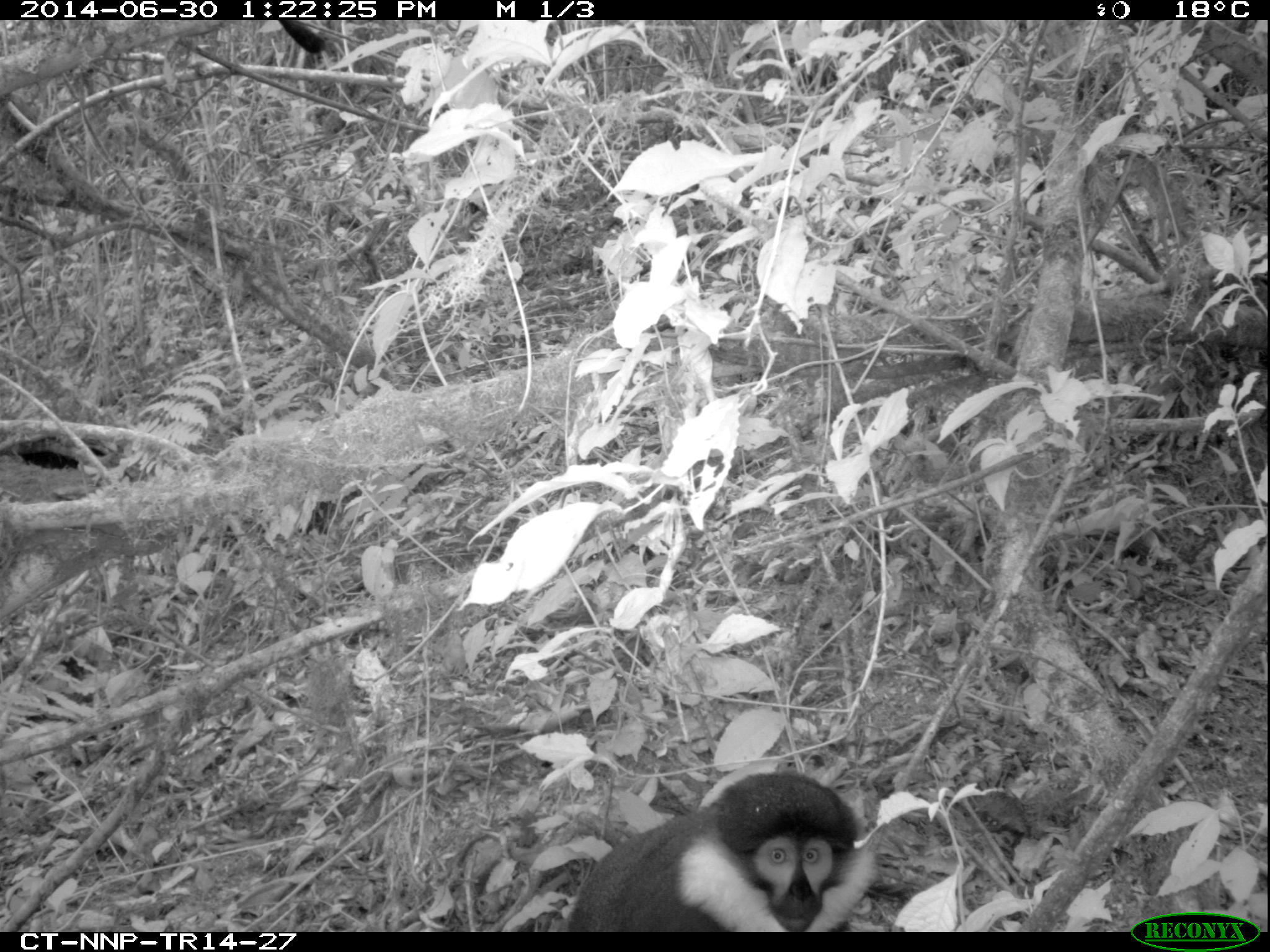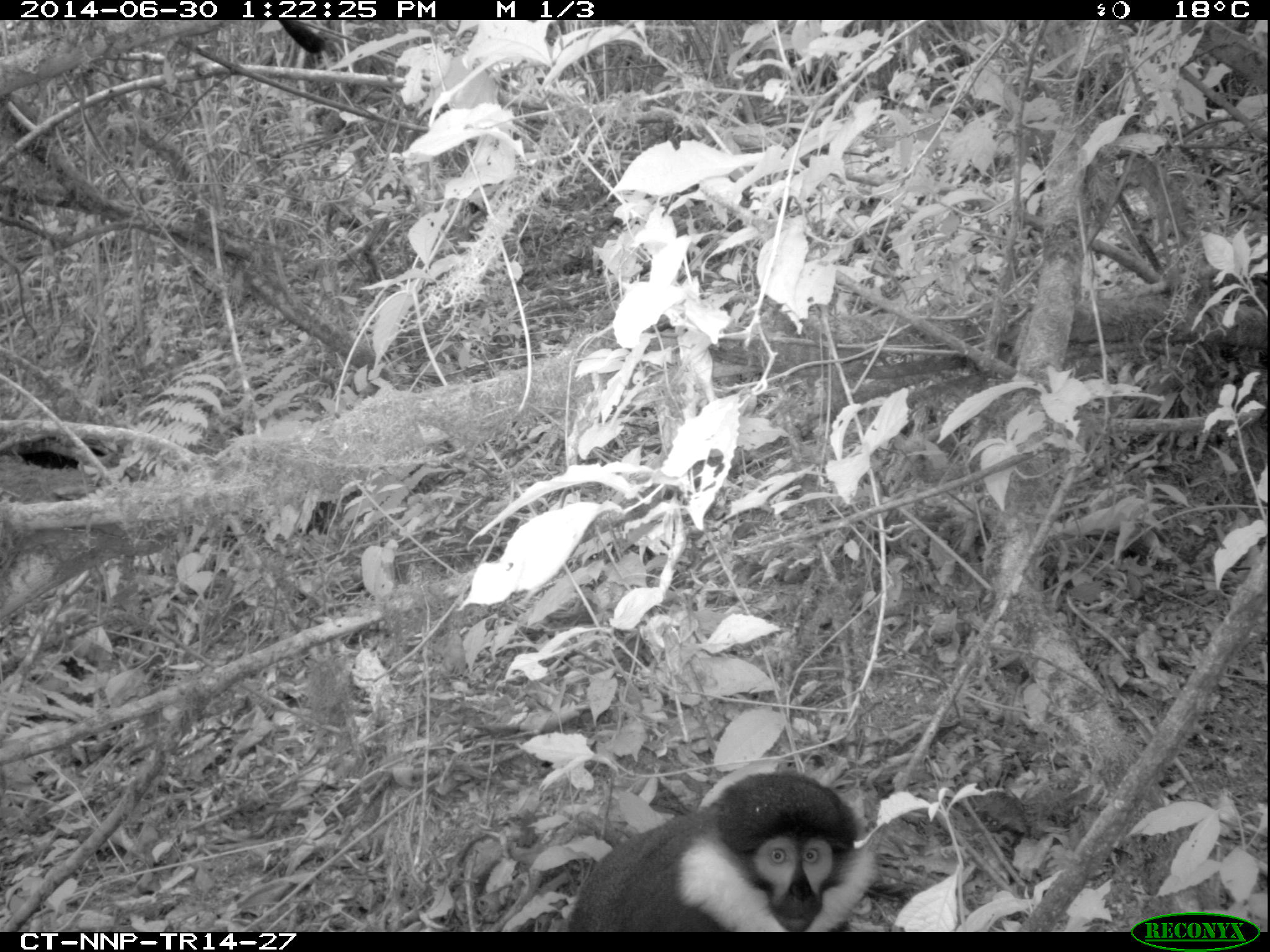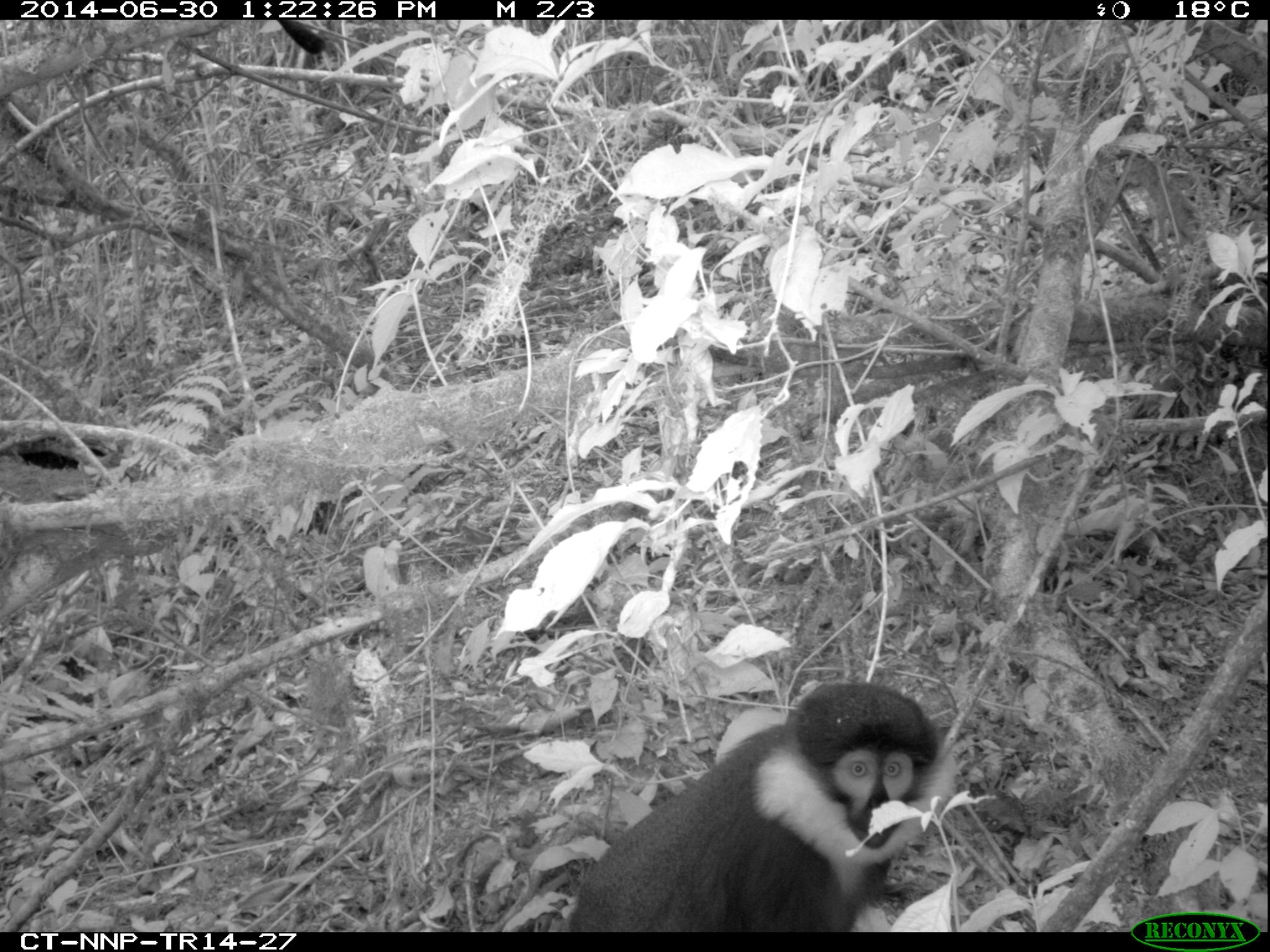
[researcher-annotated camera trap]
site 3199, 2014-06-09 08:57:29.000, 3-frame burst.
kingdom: Animalia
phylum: Chordata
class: Mammalia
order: Primates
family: Cercopithecidae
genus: Allochrocebus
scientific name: Allochrocebus lhoesti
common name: l'hoest's monkey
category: cercopithecus lhoesti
Cercopithecus lhoesti (l'hoest's monkey) (Allochrocebus lhoesti), count 1.